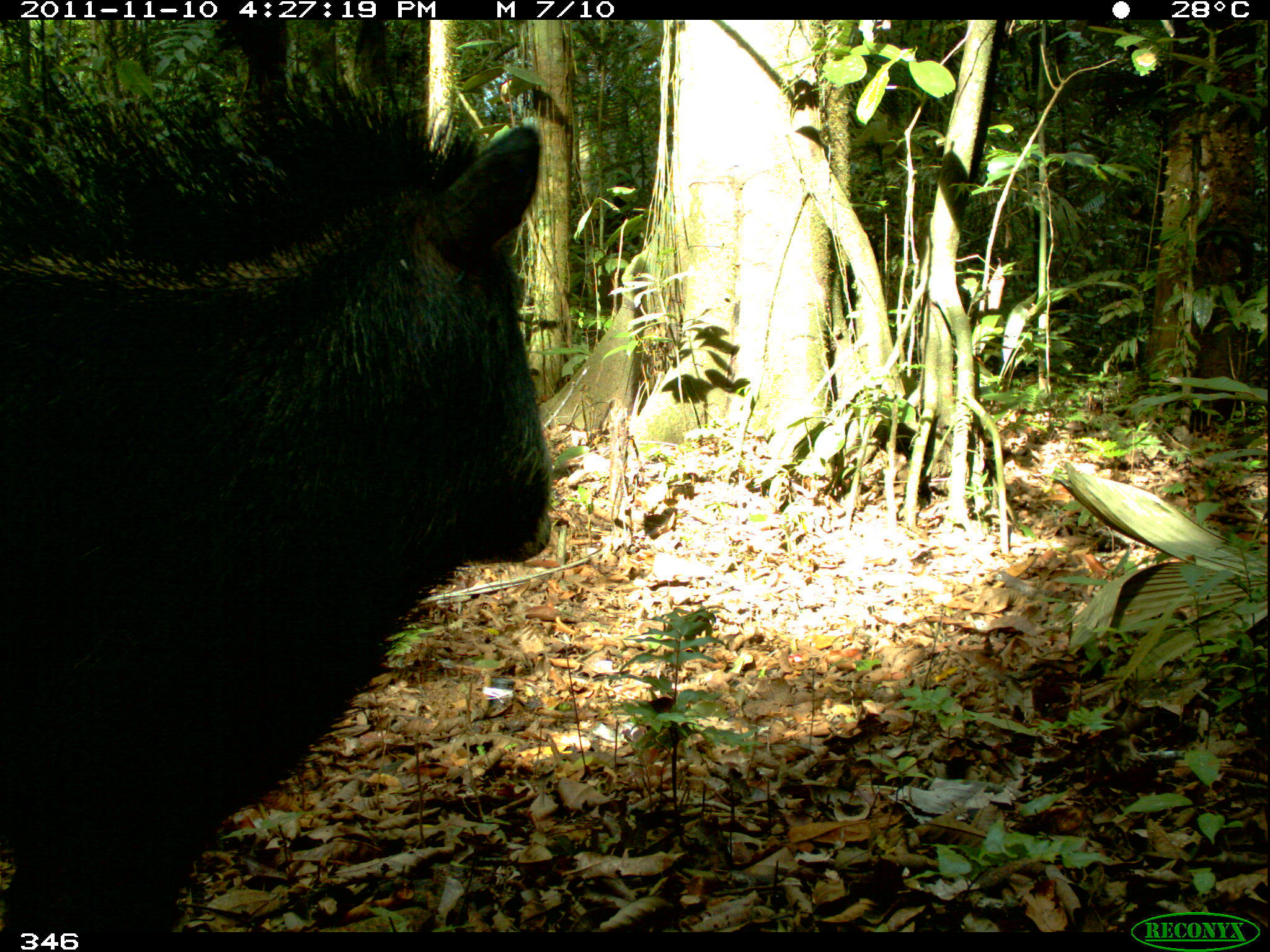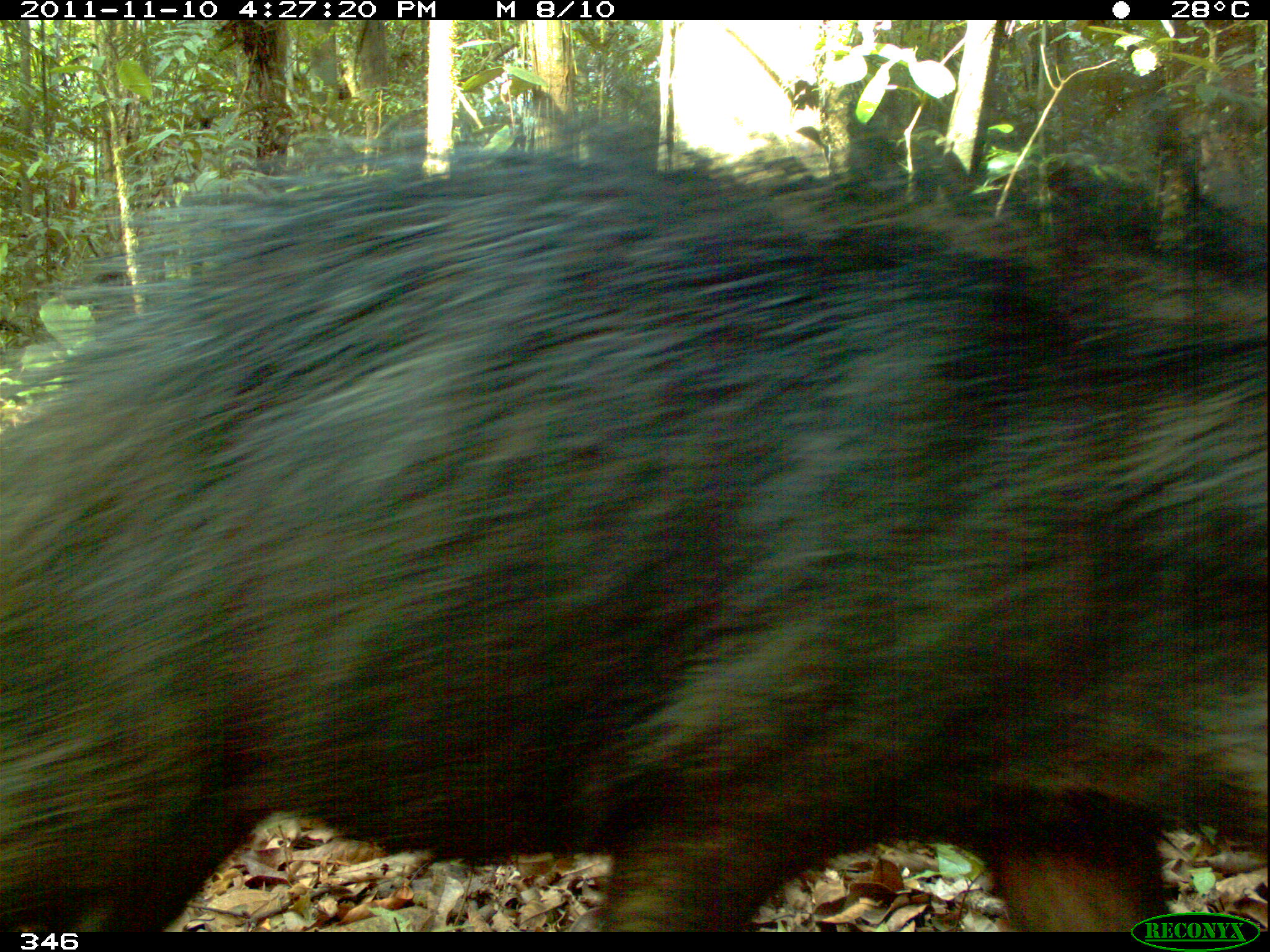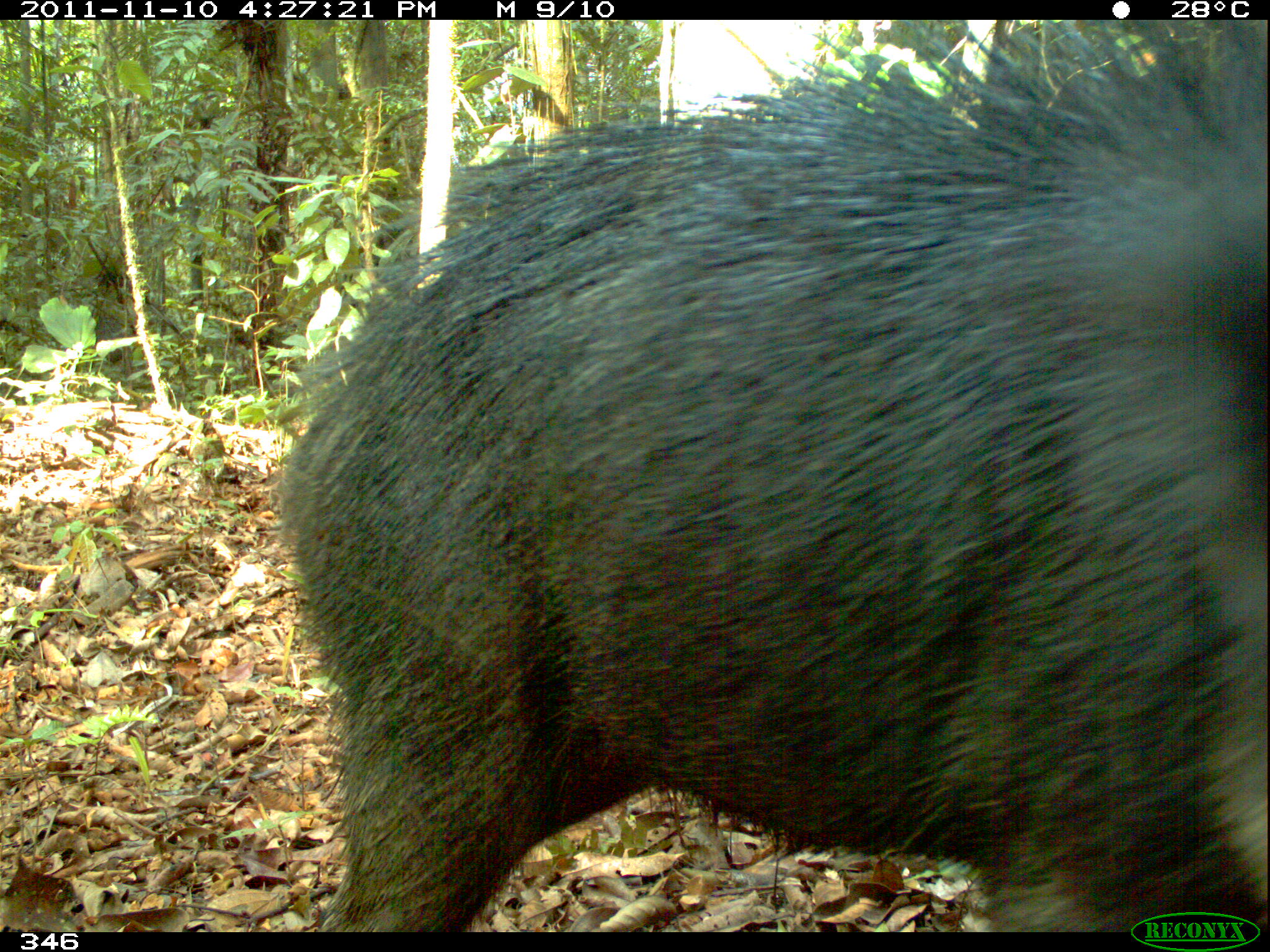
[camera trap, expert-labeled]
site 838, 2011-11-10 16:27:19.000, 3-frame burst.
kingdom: Animalia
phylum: Chordata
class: Mammalia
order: Artiodactyla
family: Tayassuidae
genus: Tayassu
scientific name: Tayassu pecari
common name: white-lipped peccary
Tayassu pecari (white-lipped peccary).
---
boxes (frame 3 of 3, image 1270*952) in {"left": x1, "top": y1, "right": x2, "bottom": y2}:
tayassu pecari: {"left": 276, "top": 21, "right": 1270, "bottom": 932}